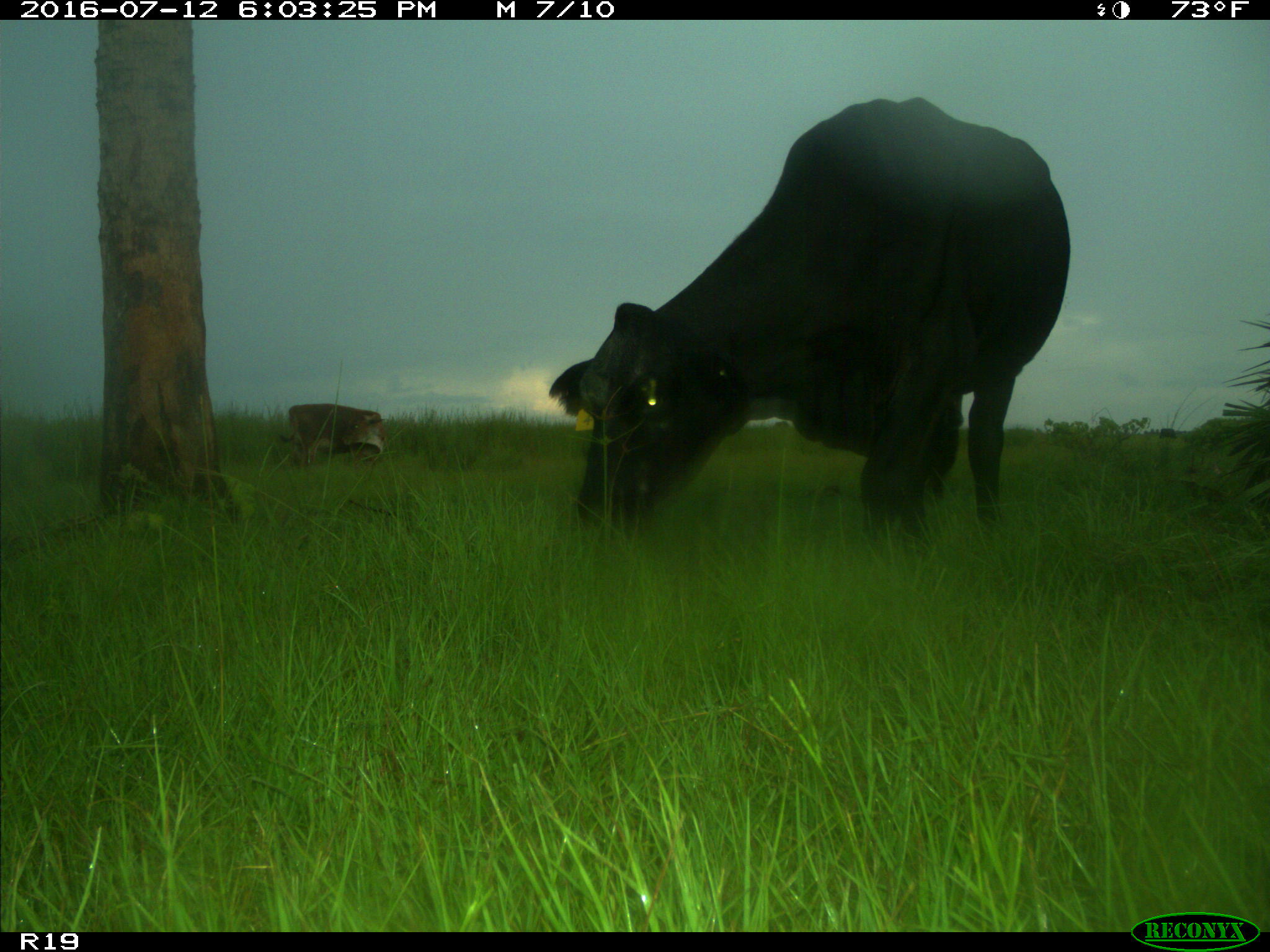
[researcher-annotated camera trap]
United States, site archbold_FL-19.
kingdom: Animalia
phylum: Chordata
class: Mammalia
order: Artiodactyla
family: Bovidae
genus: Bos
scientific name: Bos taurus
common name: domestic cow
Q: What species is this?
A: Bos taurus (domestic cow).